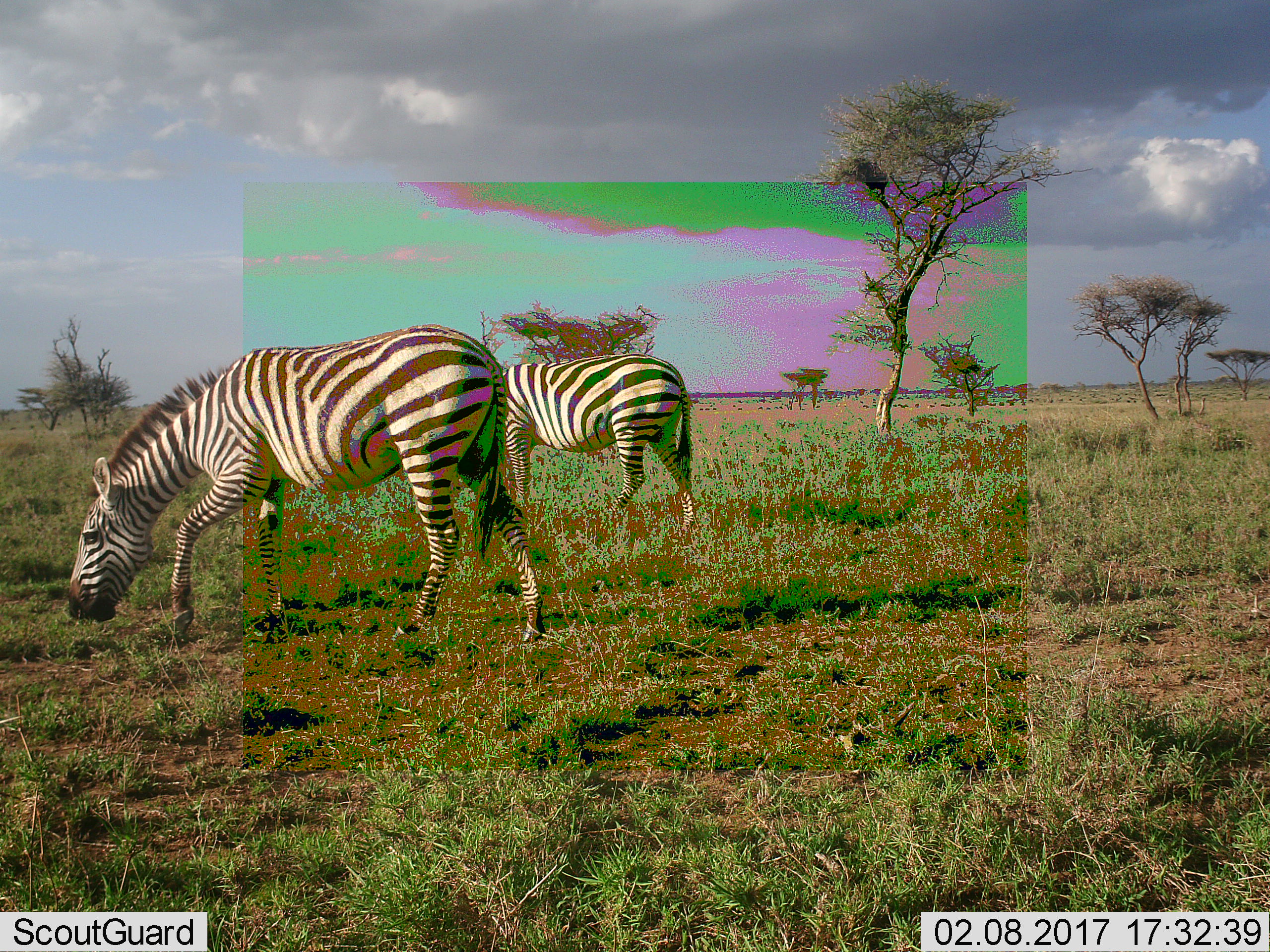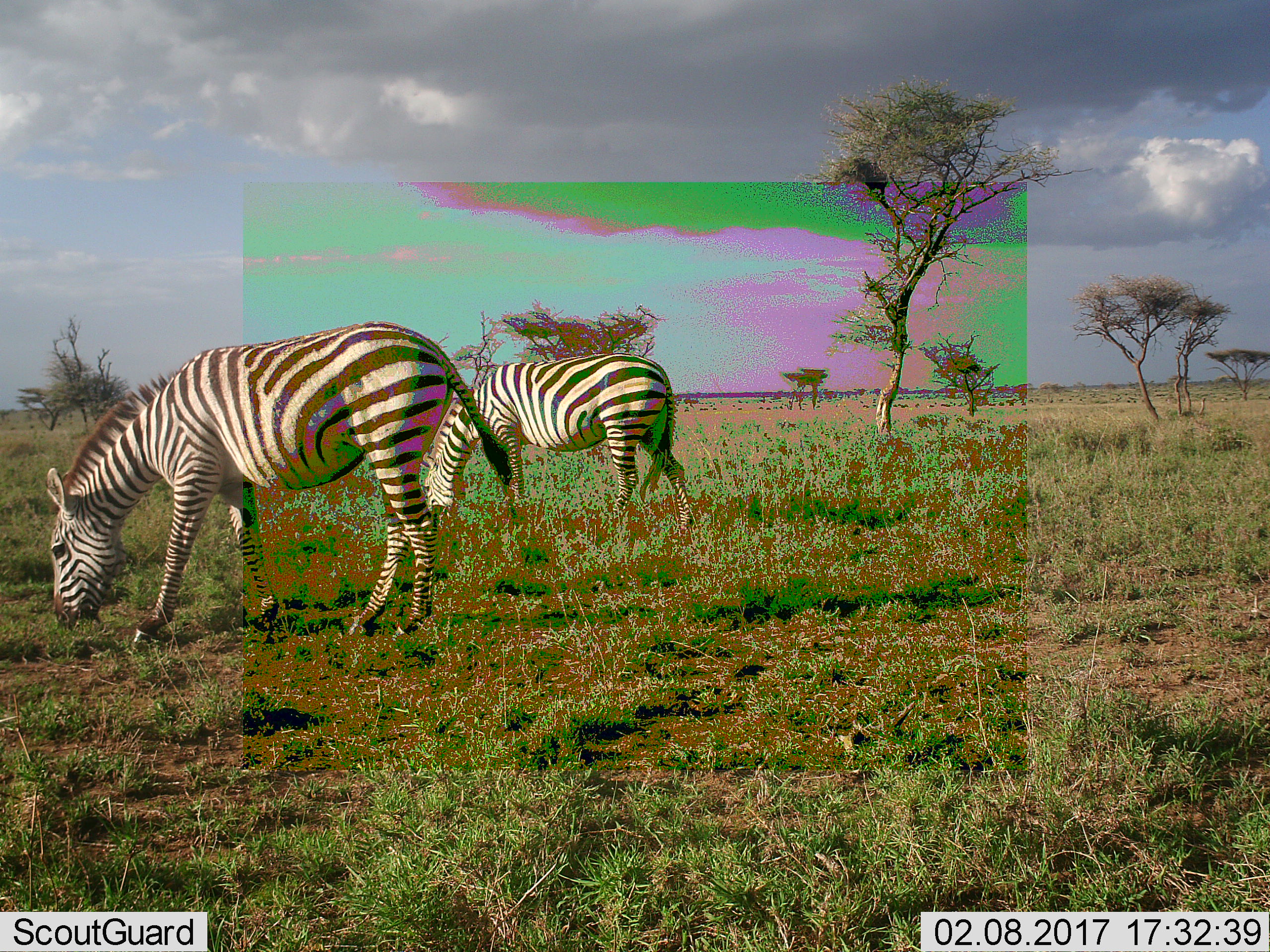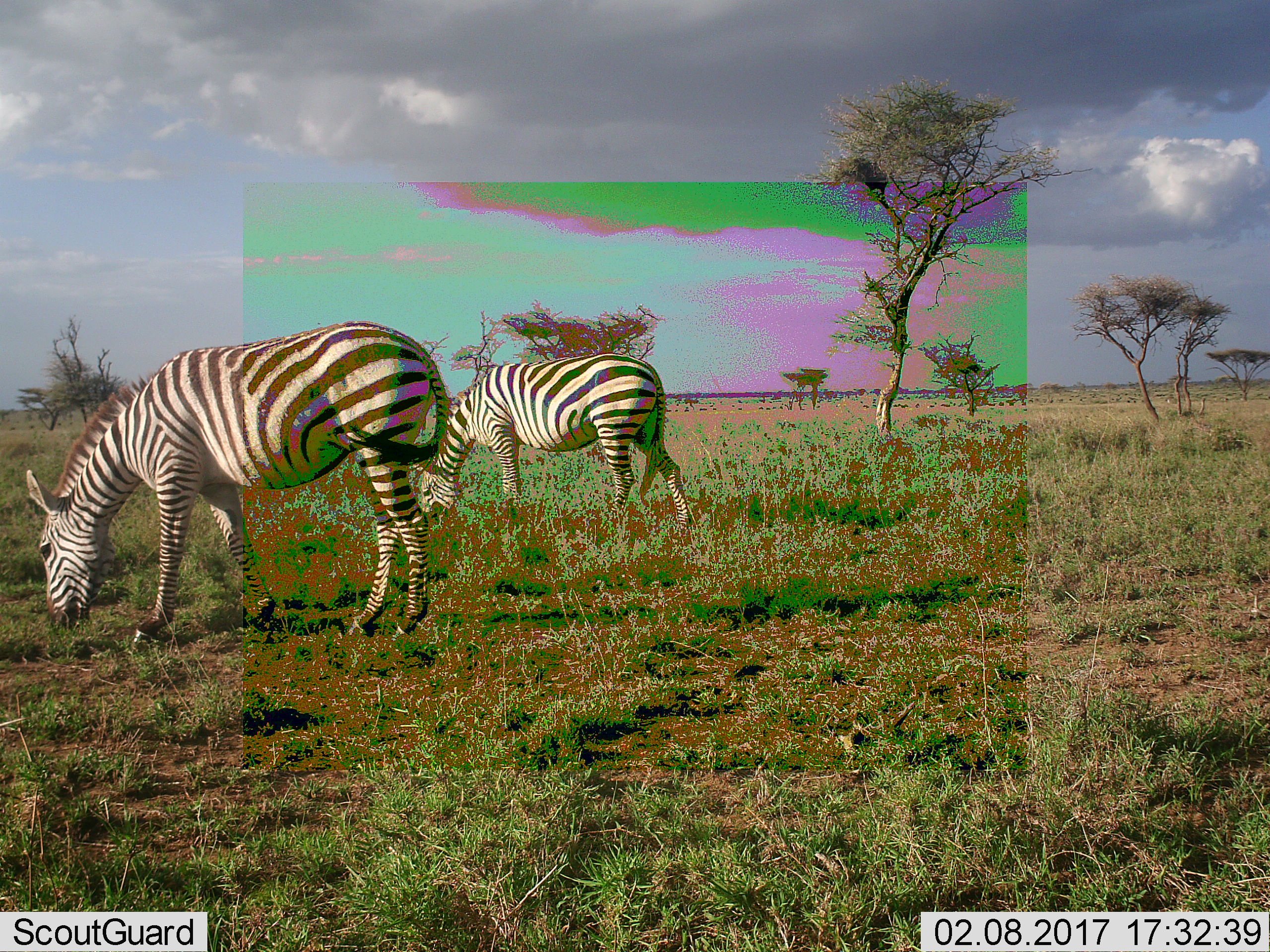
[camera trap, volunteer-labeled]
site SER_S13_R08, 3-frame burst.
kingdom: Animalia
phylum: Chordata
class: Mammalia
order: Perissodactyla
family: Equidae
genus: Equus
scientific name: Equus quagga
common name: plains zebra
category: zebraplains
Zebraplains (plains zebra) (Equus quagga), count 2. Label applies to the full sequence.